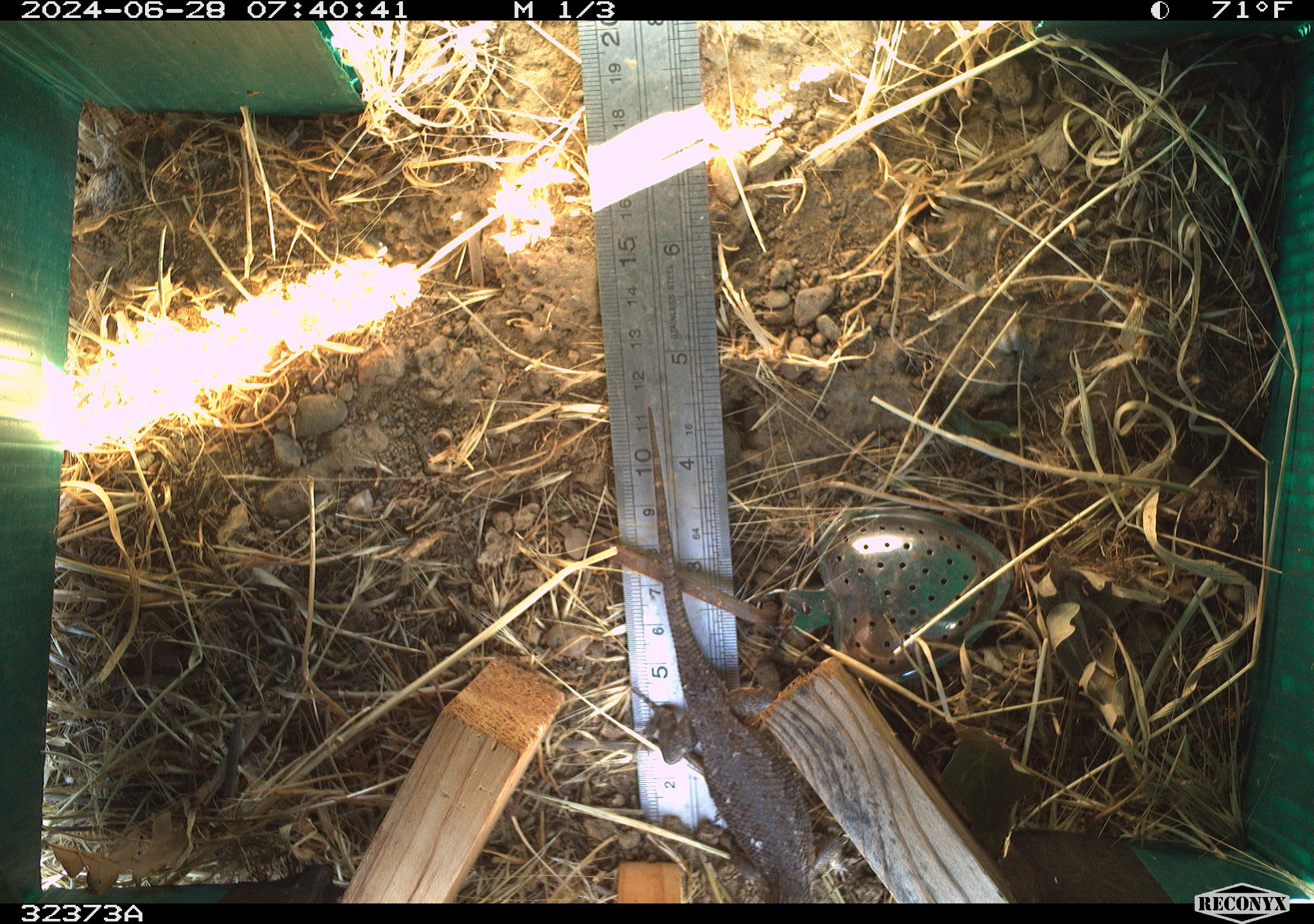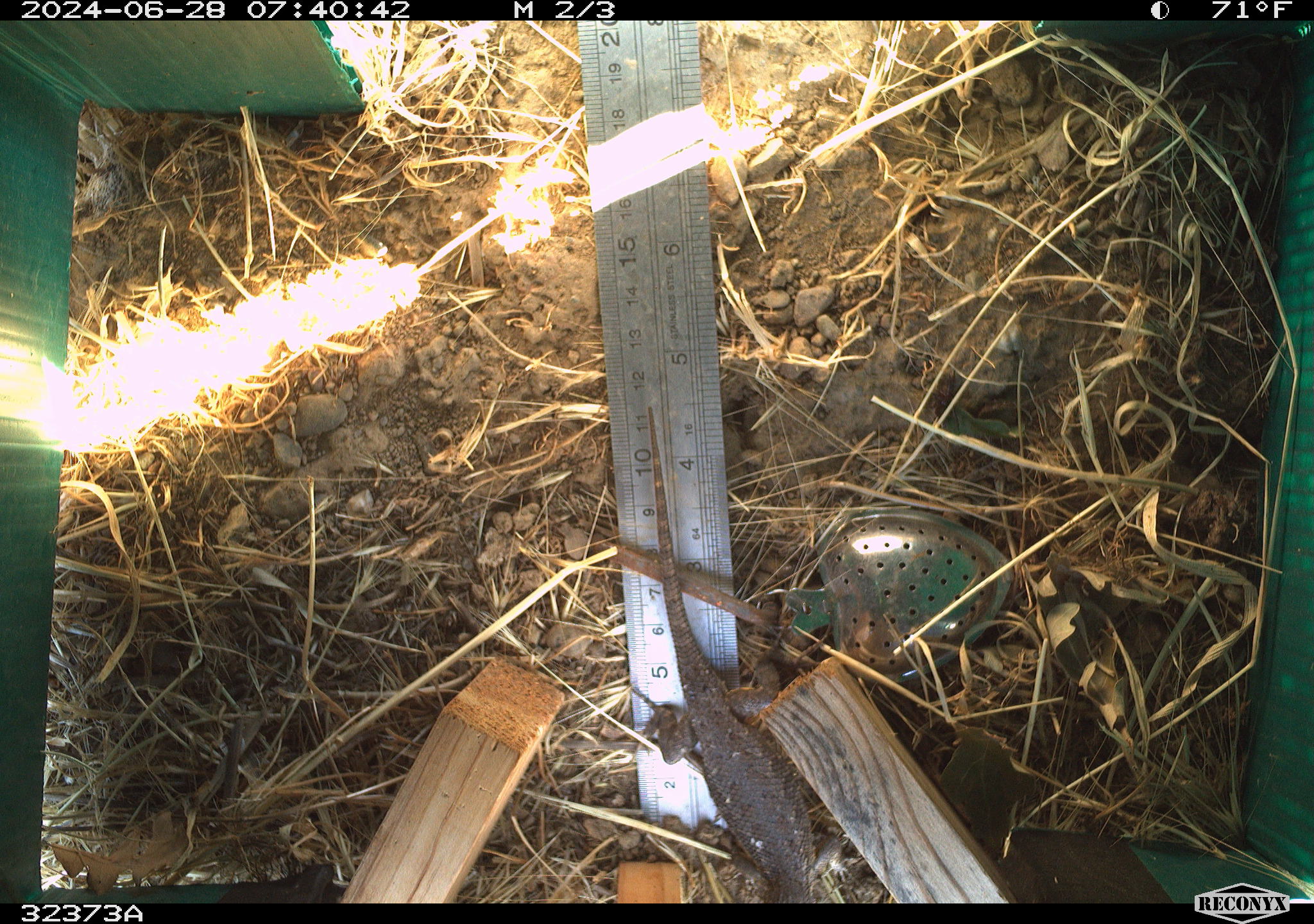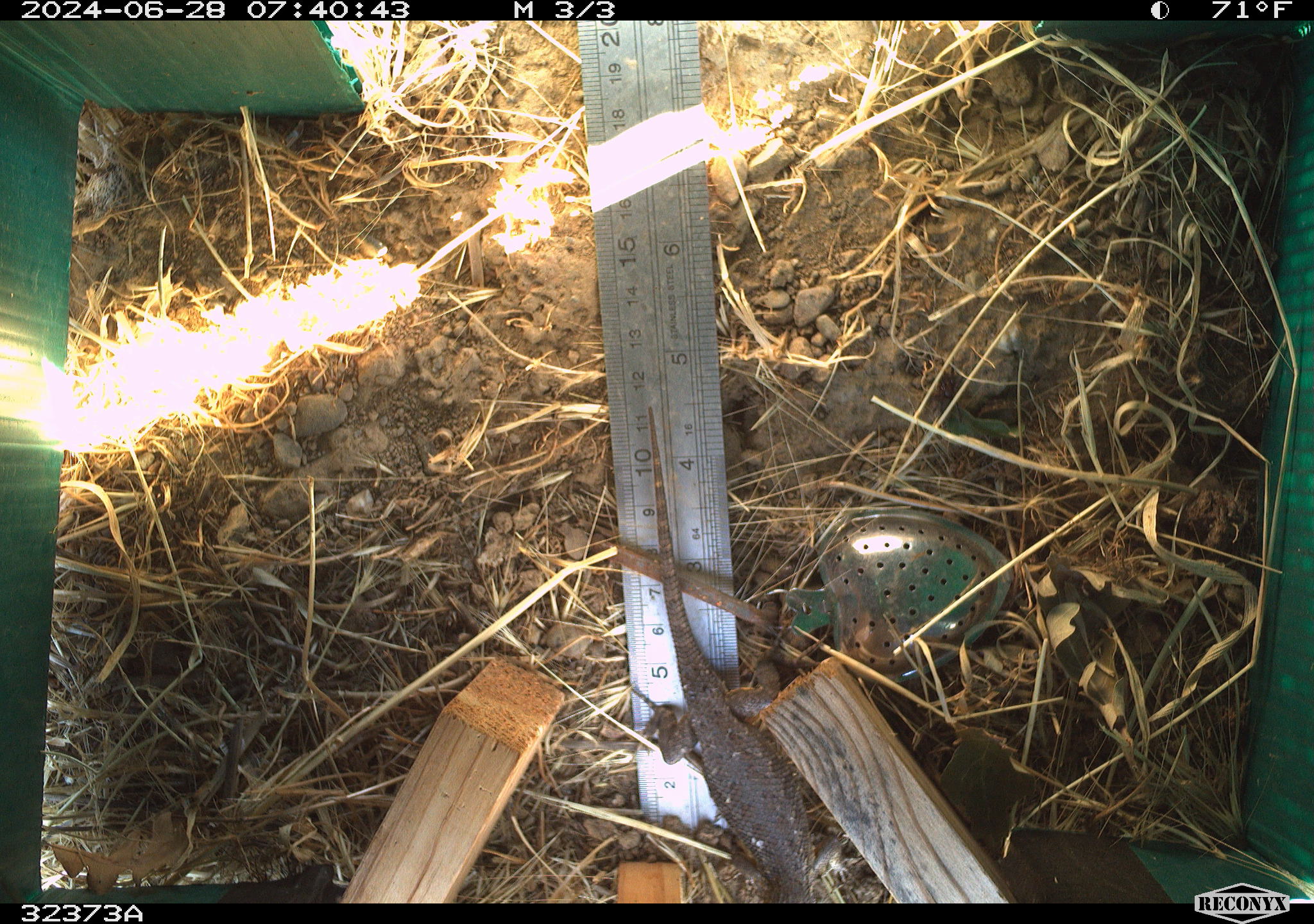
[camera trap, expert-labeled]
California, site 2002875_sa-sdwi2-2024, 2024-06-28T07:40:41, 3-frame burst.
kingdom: Animalia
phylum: Chordata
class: Reptilia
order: Squamata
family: Phrynosomatidae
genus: Sceloporus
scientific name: Sceloporus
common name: spiny lizards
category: sceloporus species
Sceloporus species (spiny lizards) (Sceloporus).